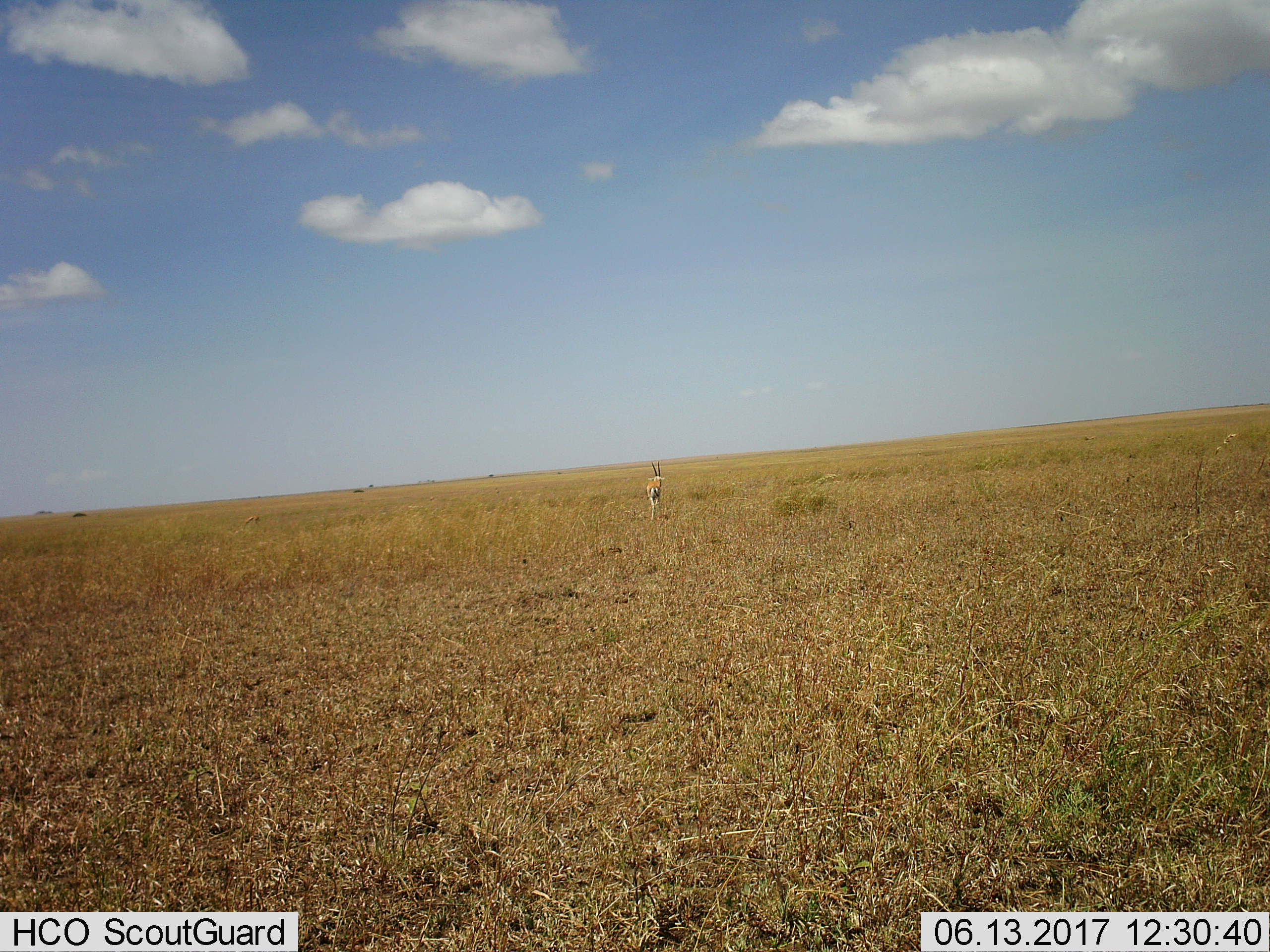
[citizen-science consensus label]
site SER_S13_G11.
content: unidentified animal